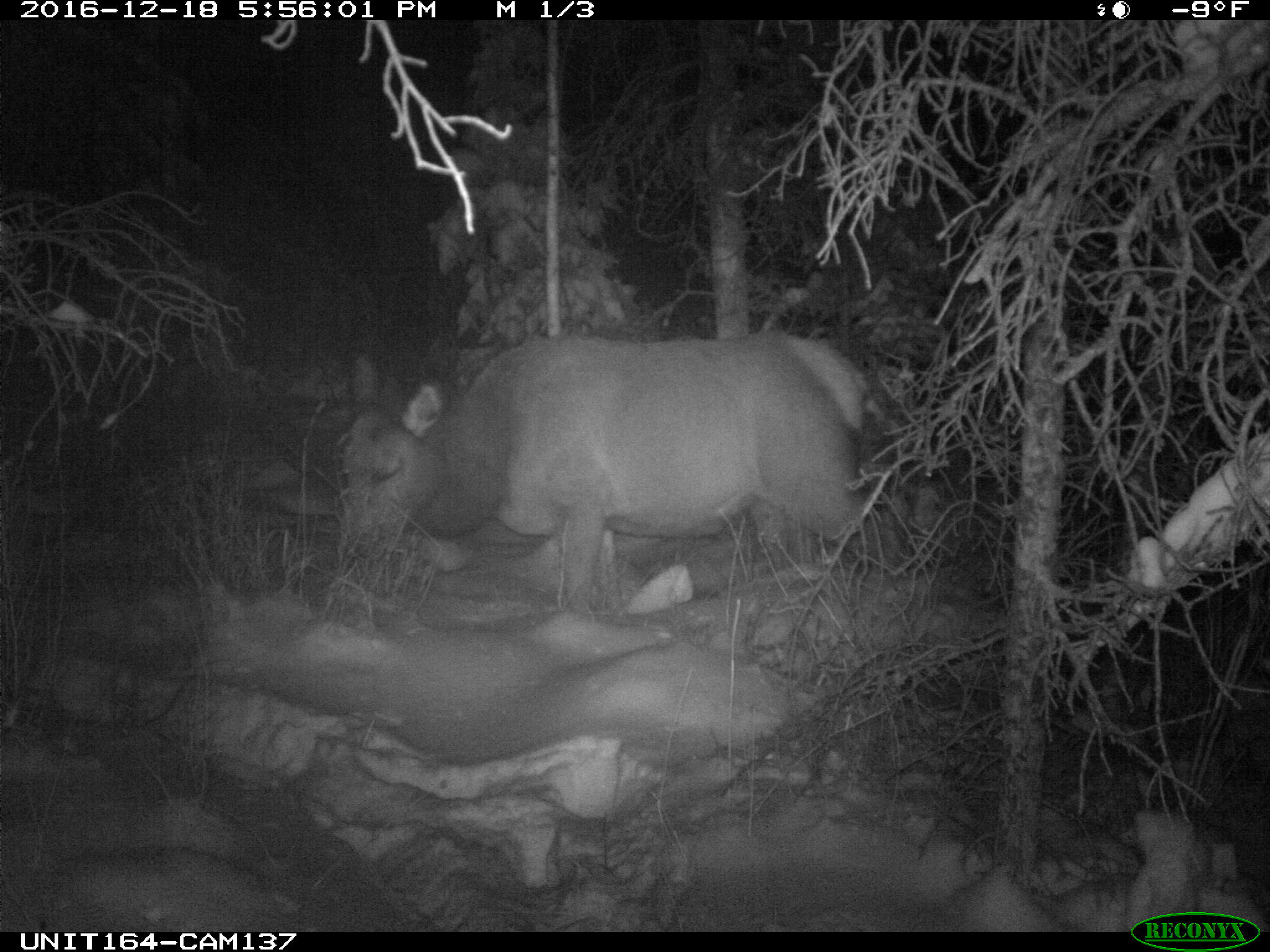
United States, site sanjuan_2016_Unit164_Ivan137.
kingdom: Animalia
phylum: Chordata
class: Mammalia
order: Artiodactyla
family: Cervidae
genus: Cervus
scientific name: Cervus elaphus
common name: red deer